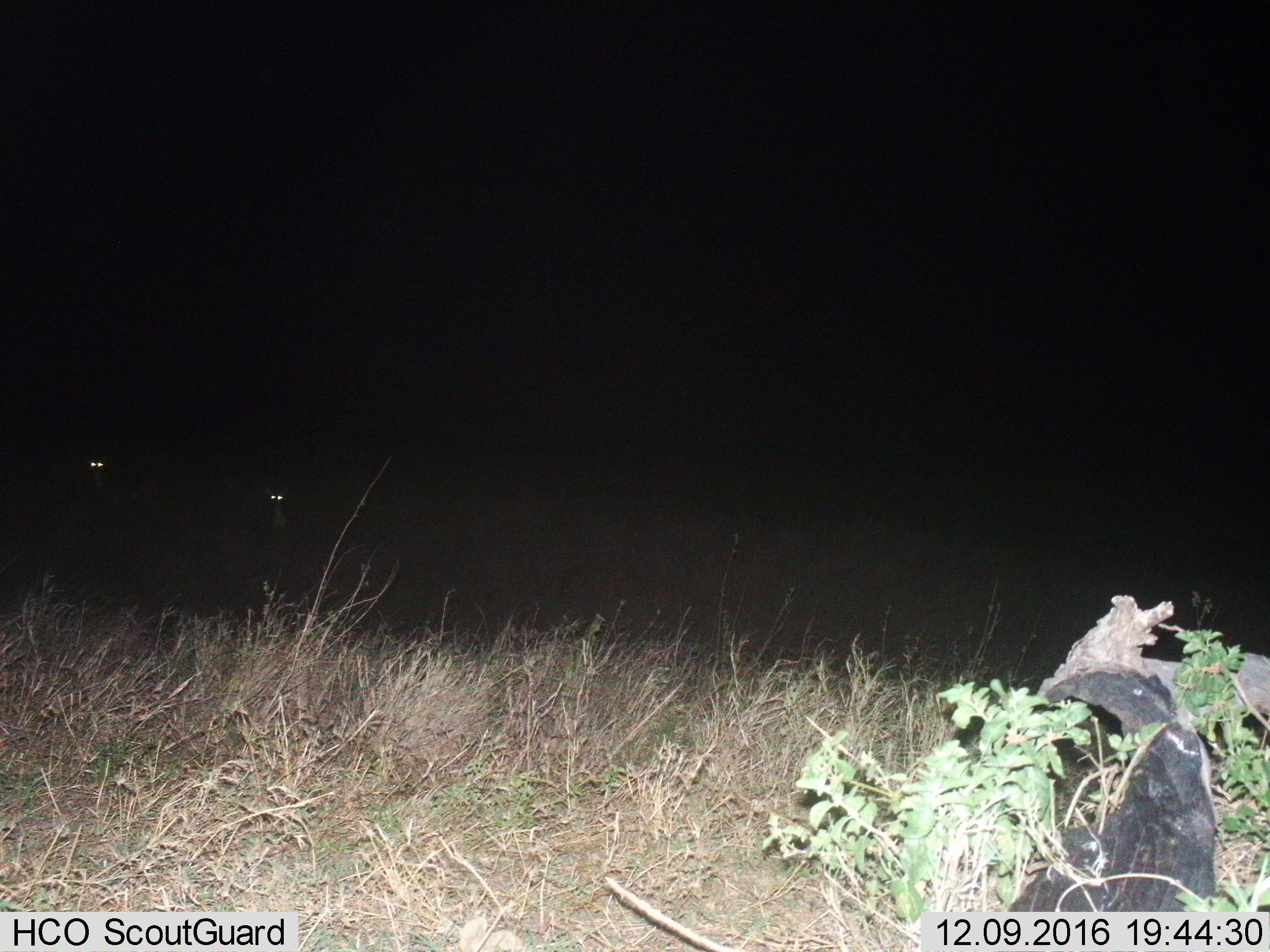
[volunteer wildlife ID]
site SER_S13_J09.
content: unidentified animal